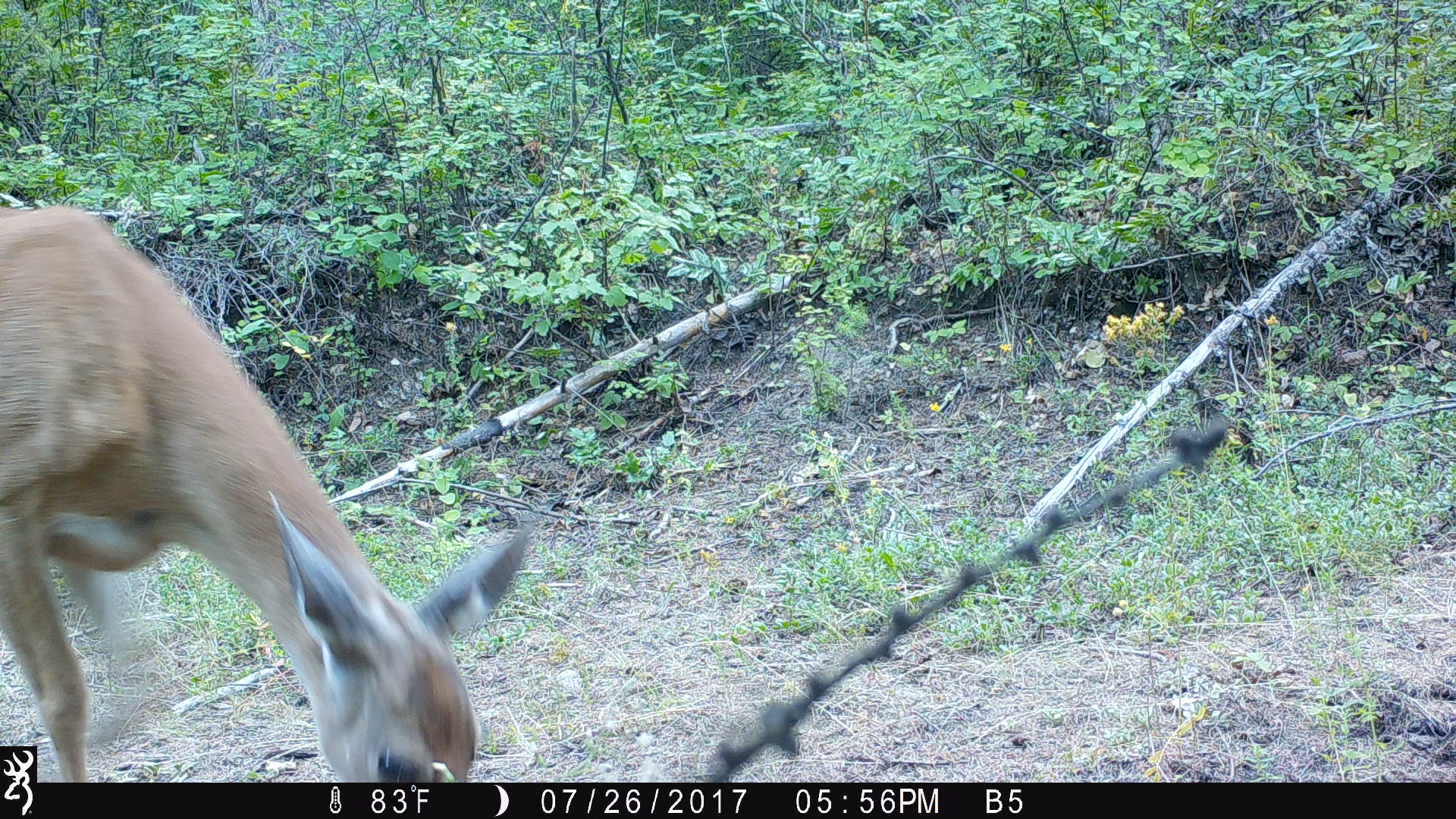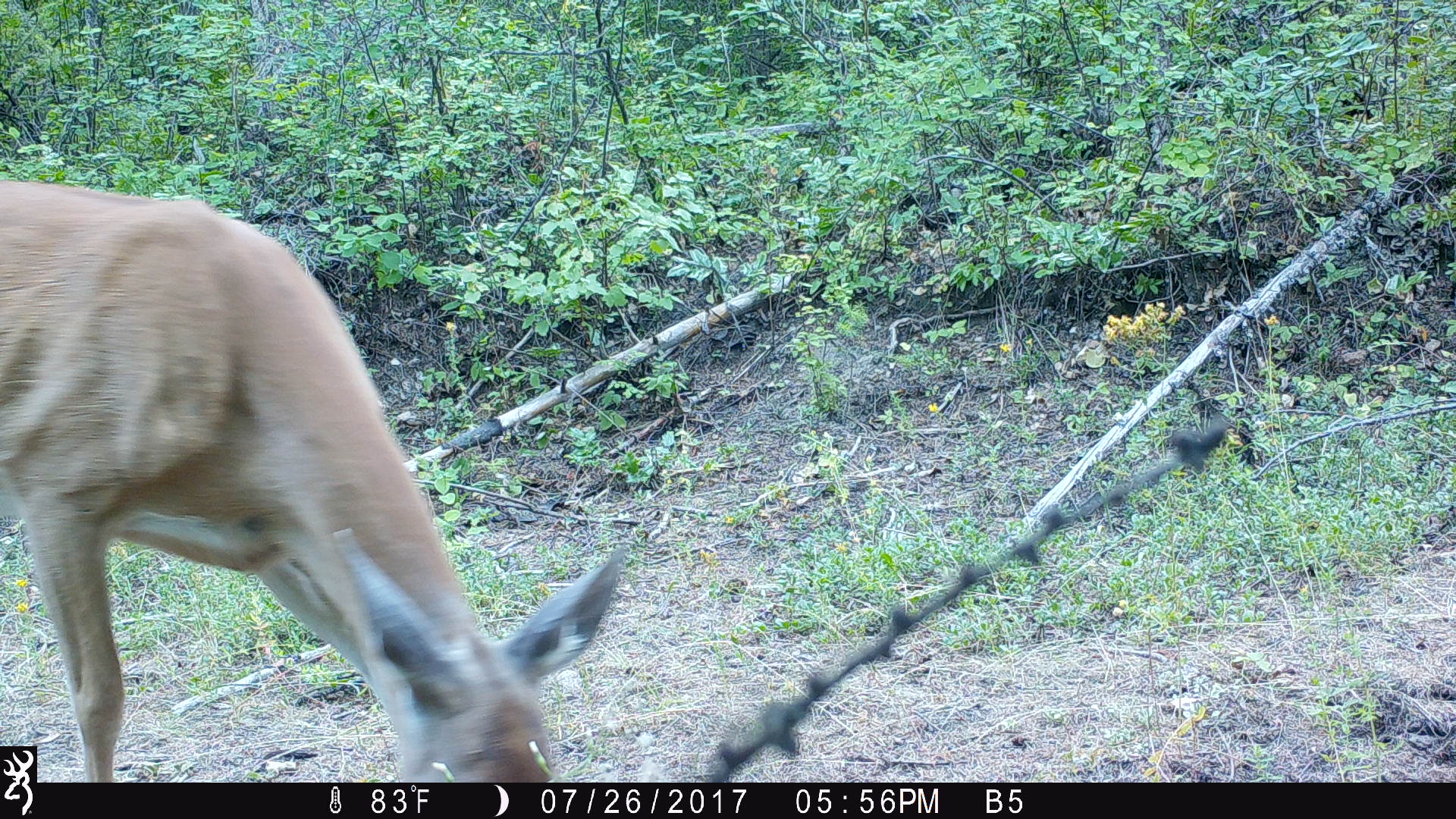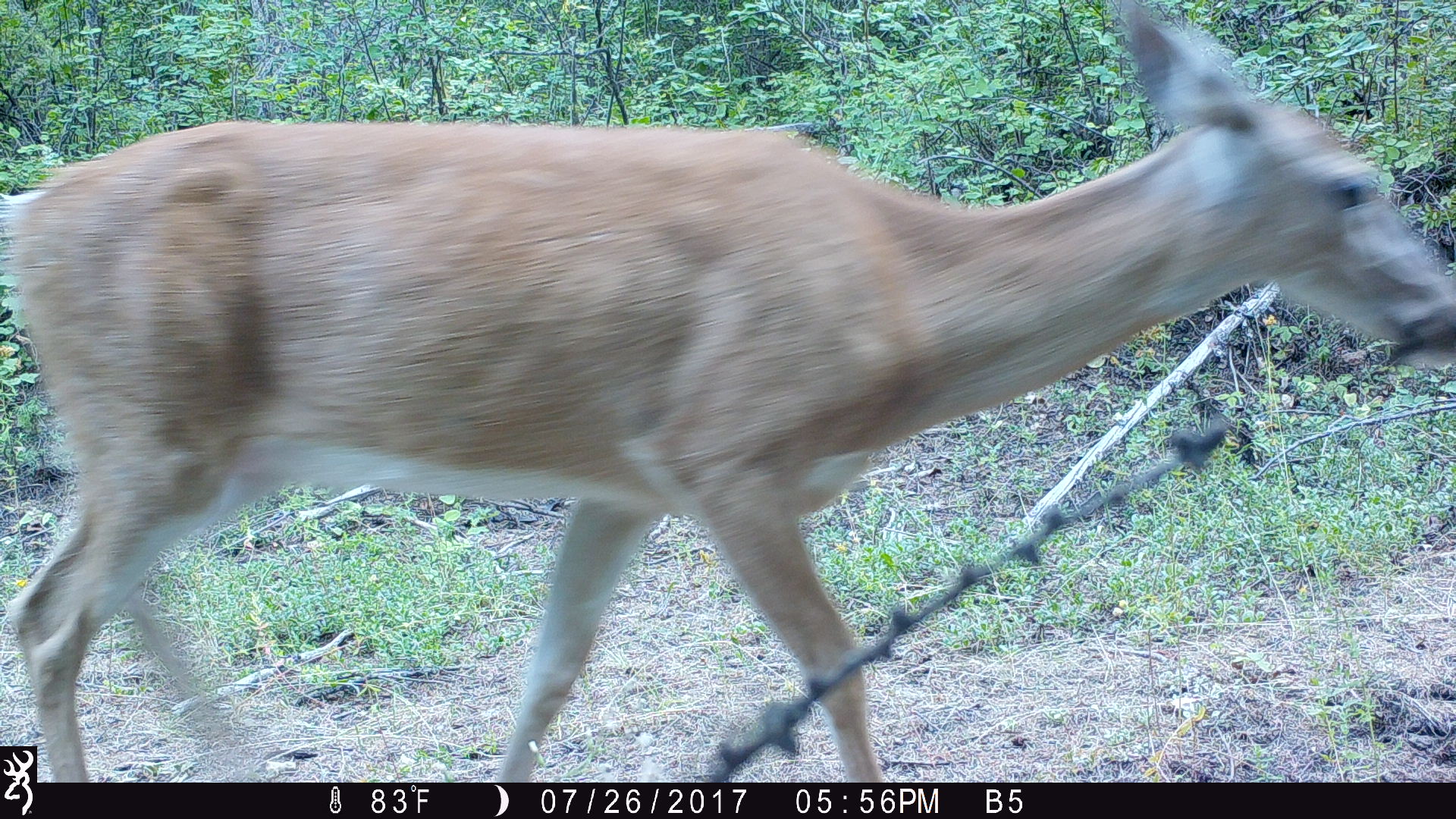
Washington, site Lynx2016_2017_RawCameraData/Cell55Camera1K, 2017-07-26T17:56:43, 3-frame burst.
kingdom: Animalia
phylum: Chordata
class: Mammalia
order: Artiodactyla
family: Cervidae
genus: Odocoileus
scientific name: Odocoileus virginianus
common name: white-tailed deer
Odocoileus virginianus (white-tailed deer). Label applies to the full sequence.